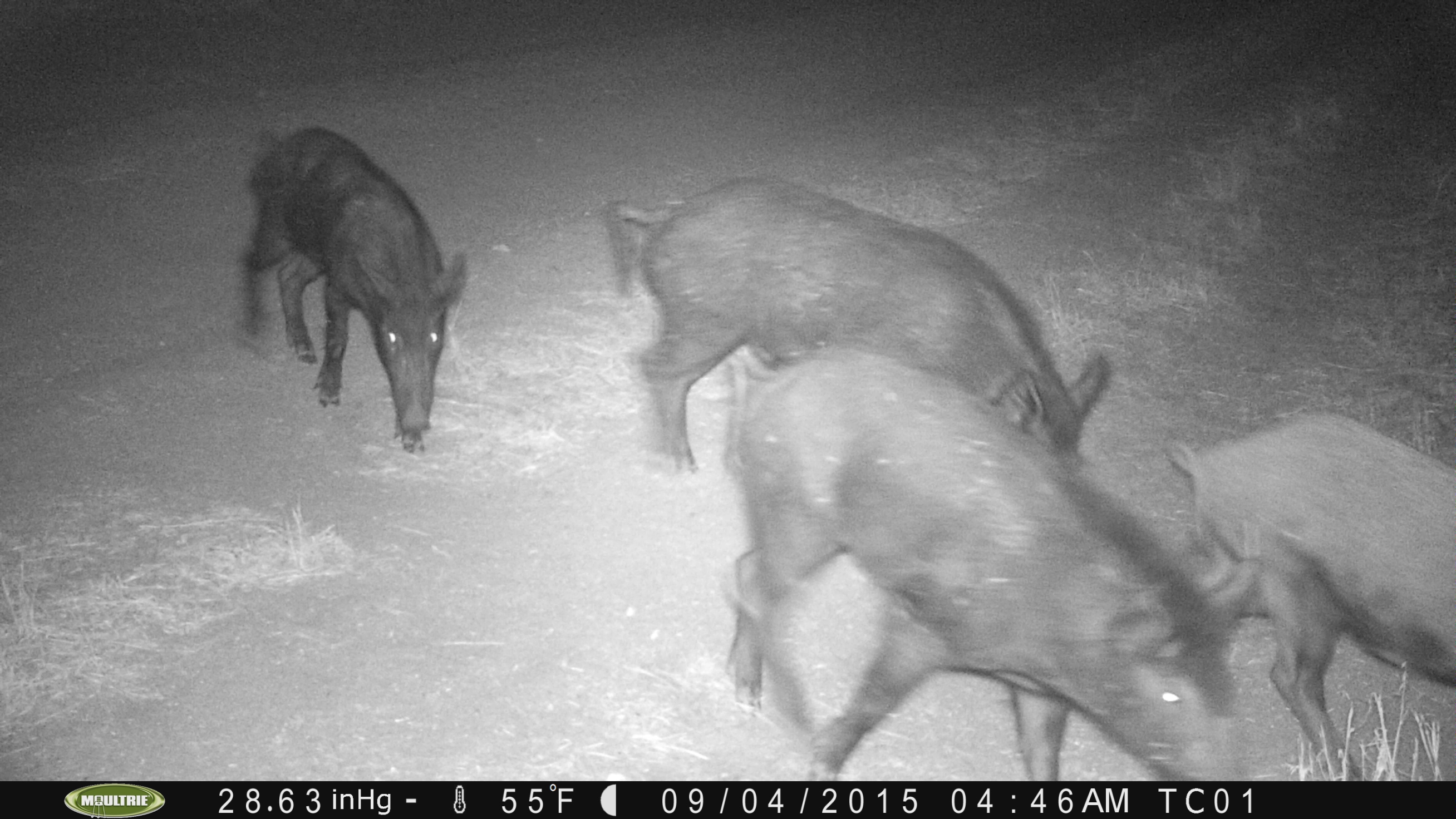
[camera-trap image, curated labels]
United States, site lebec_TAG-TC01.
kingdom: Animalia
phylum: Chordata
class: Mammalia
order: Artiodactyla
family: Suidae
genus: Sus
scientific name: Sus scrofa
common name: wild boar